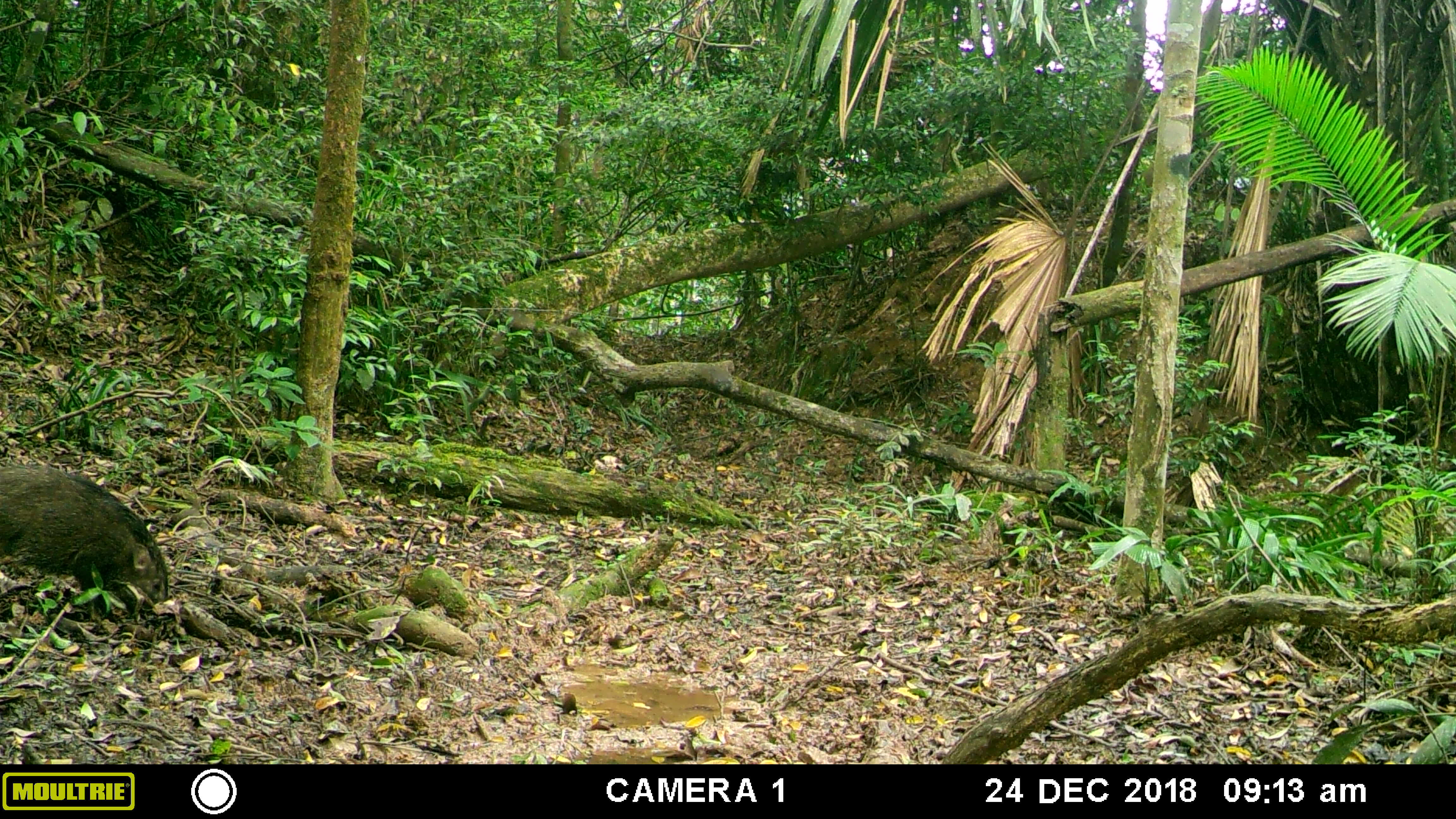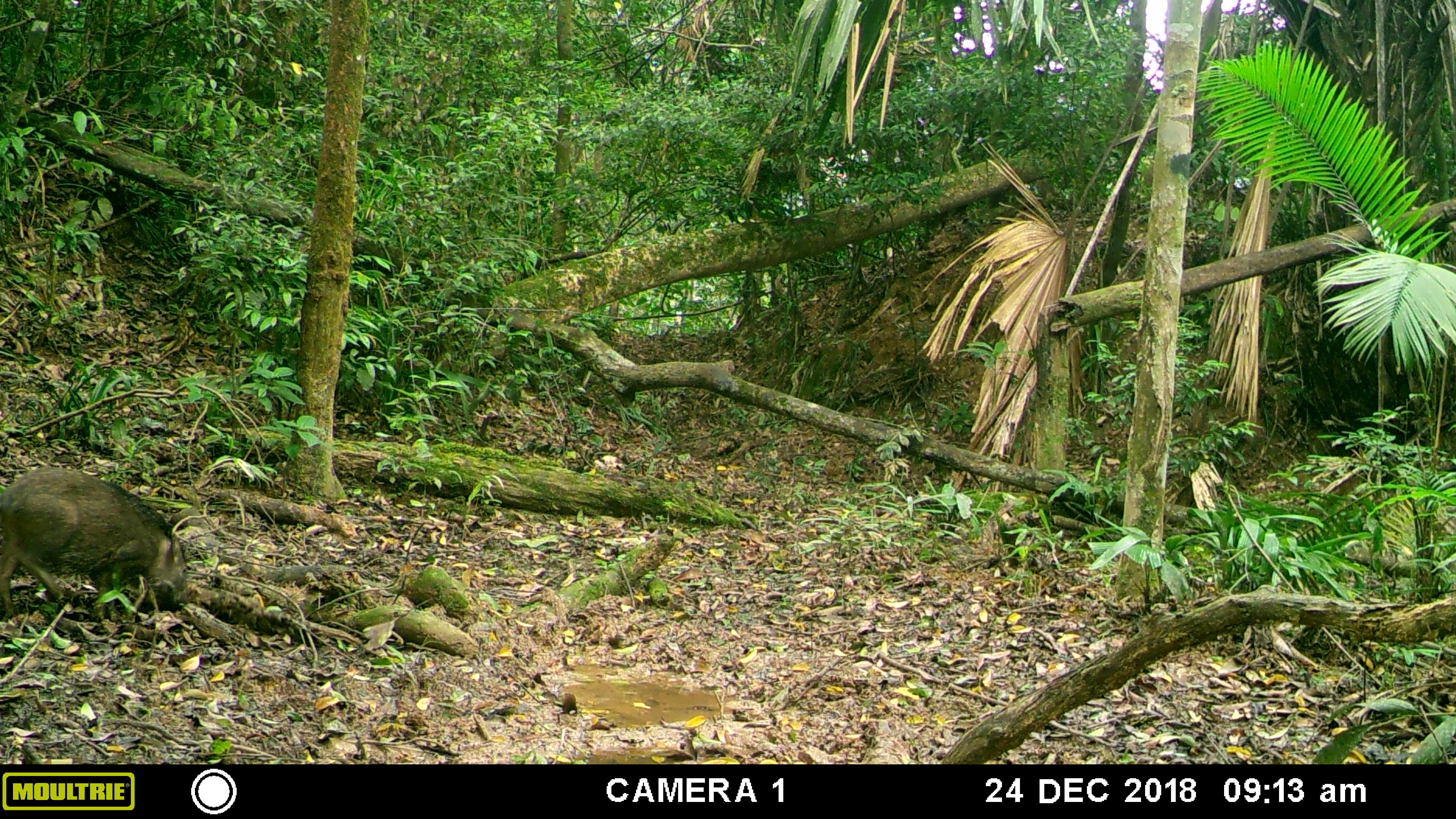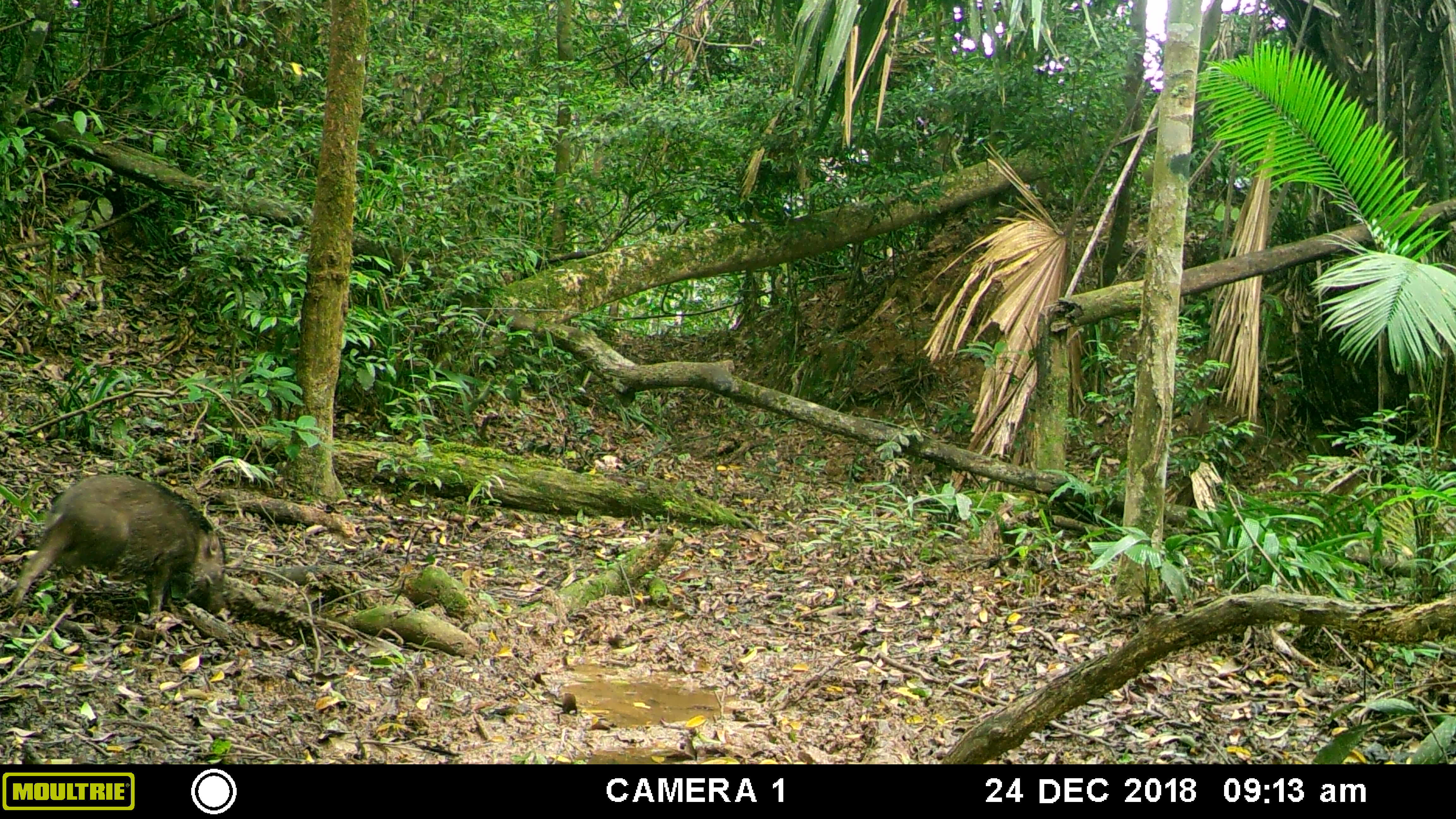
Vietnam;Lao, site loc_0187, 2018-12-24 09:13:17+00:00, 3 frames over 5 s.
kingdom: Animalia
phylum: Chordata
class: Mammalia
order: Artiodactyla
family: Suidae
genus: Sus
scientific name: Sus scrofa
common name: eurasian wild pig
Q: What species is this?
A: Eurasian wild pig (Sus scrofa).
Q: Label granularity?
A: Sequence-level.